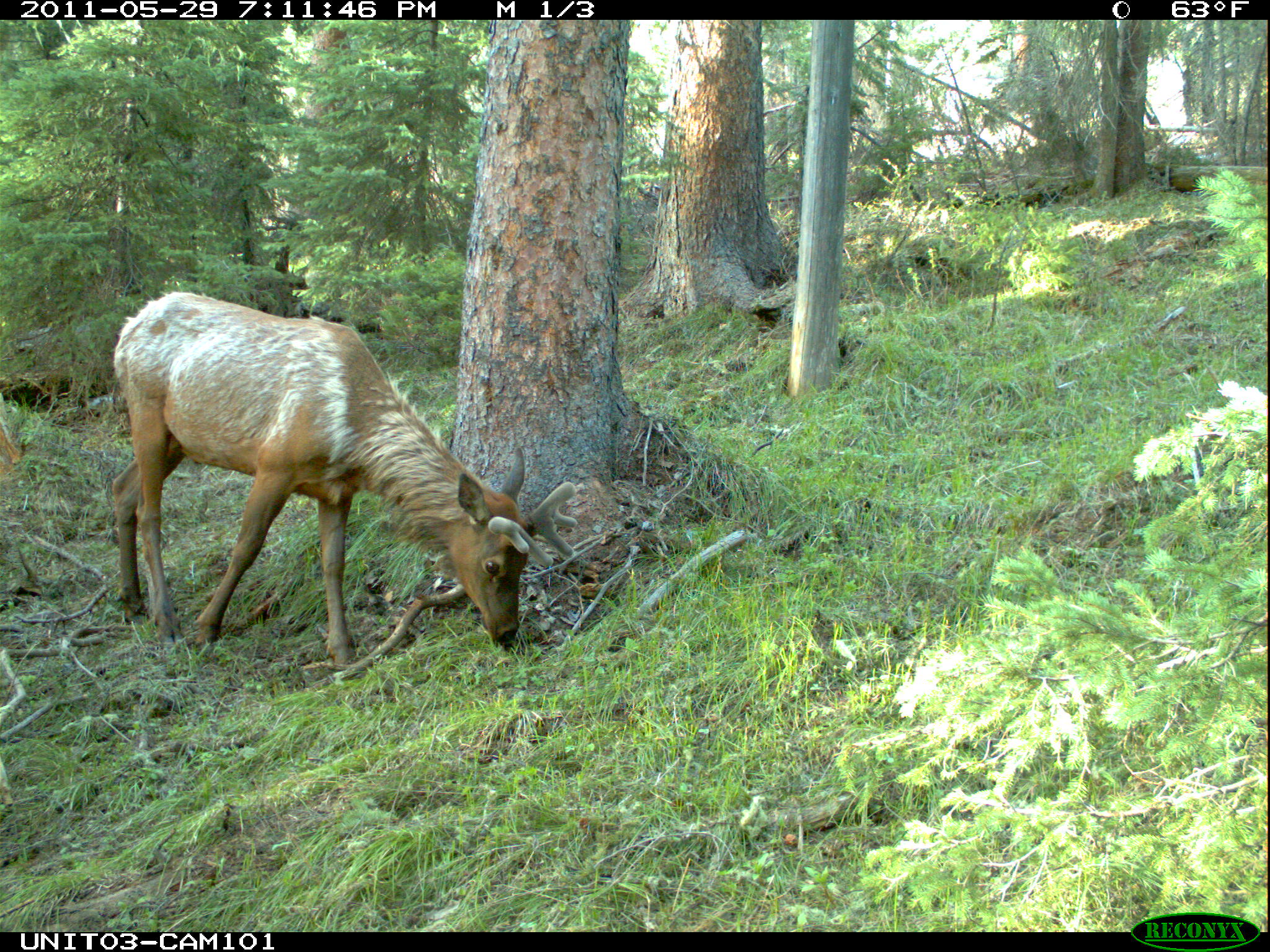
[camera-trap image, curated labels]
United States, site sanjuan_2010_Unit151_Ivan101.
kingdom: Animalia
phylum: Chordata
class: Mammalia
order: Artiodactyla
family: Cervidae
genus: Cervus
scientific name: Cervus elaphus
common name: red deer